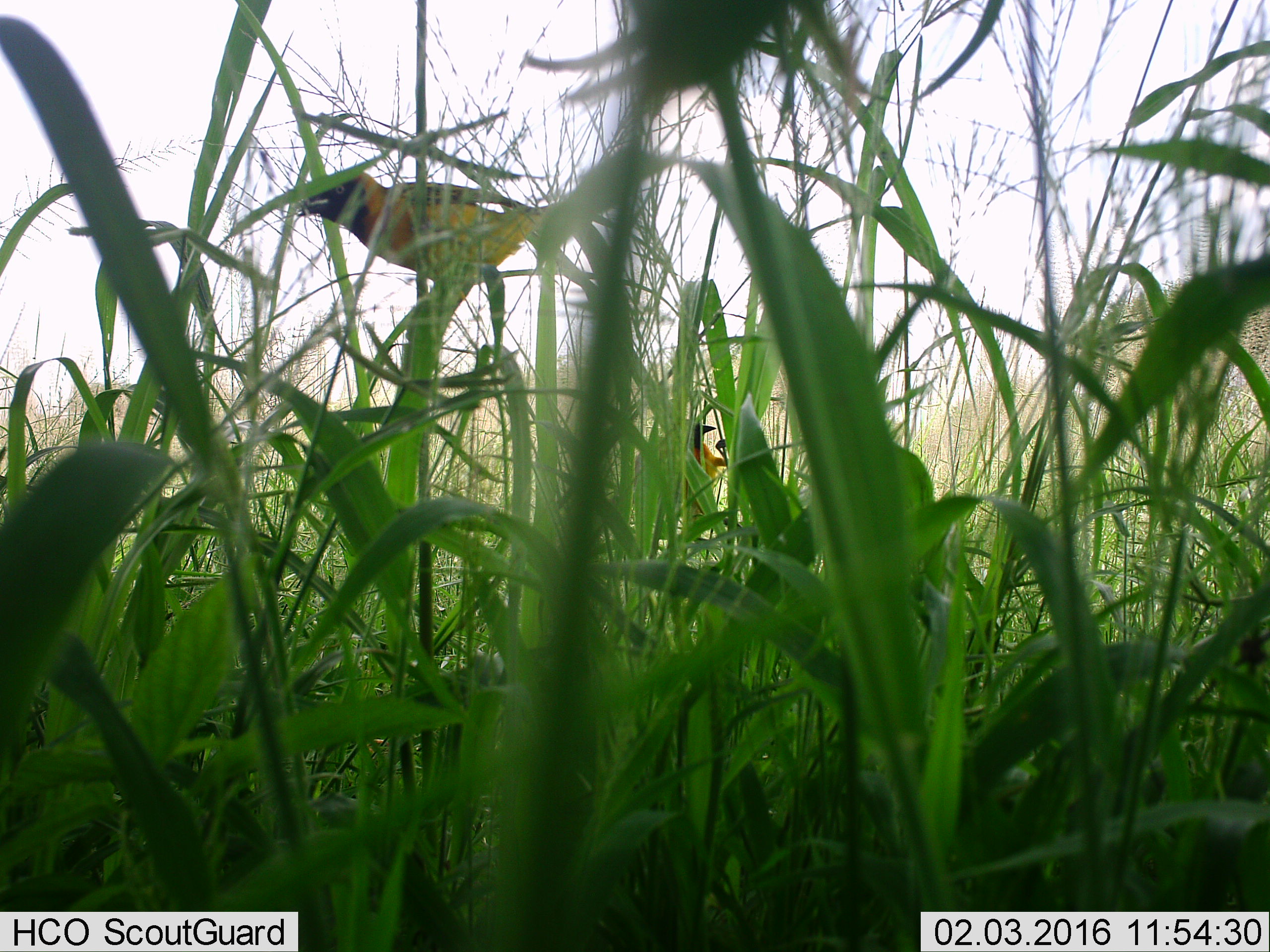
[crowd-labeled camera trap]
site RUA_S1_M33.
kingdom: Animalia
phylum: Chordata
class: Aves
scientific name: Aves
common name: bird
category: birdother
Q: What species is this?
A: Birdother (bird) (Aves).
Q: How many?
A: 2.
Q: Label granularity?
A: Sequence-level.